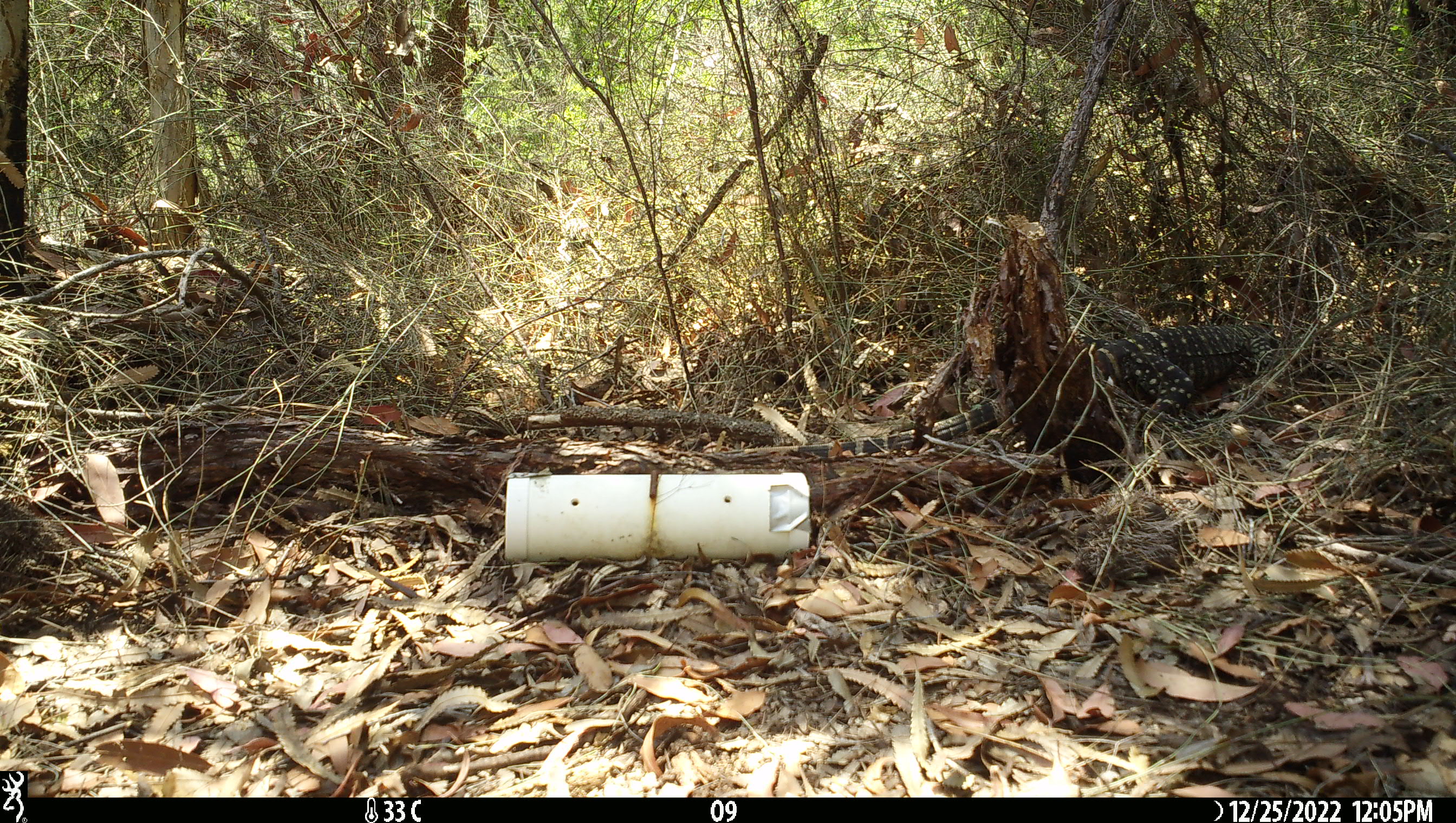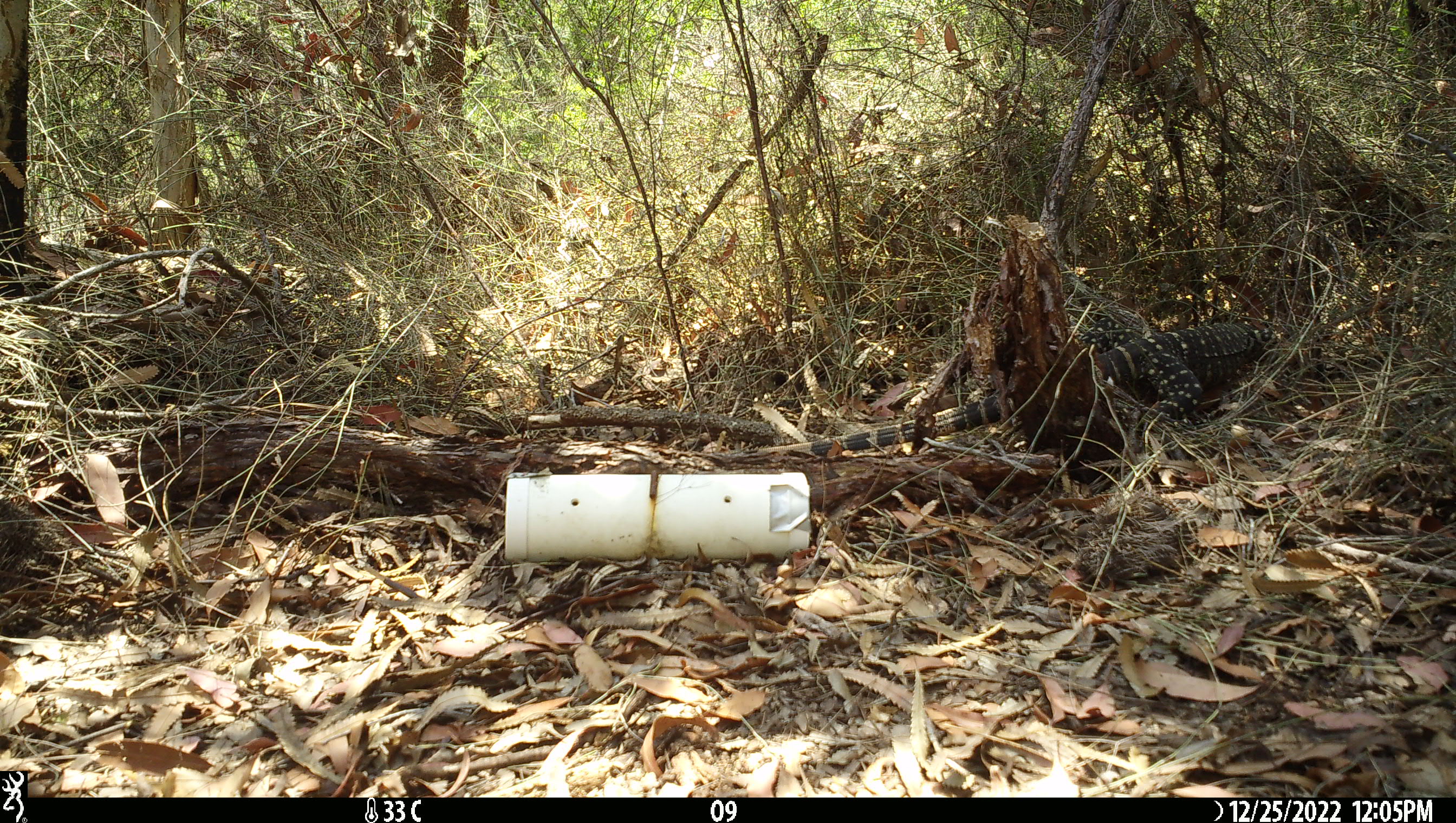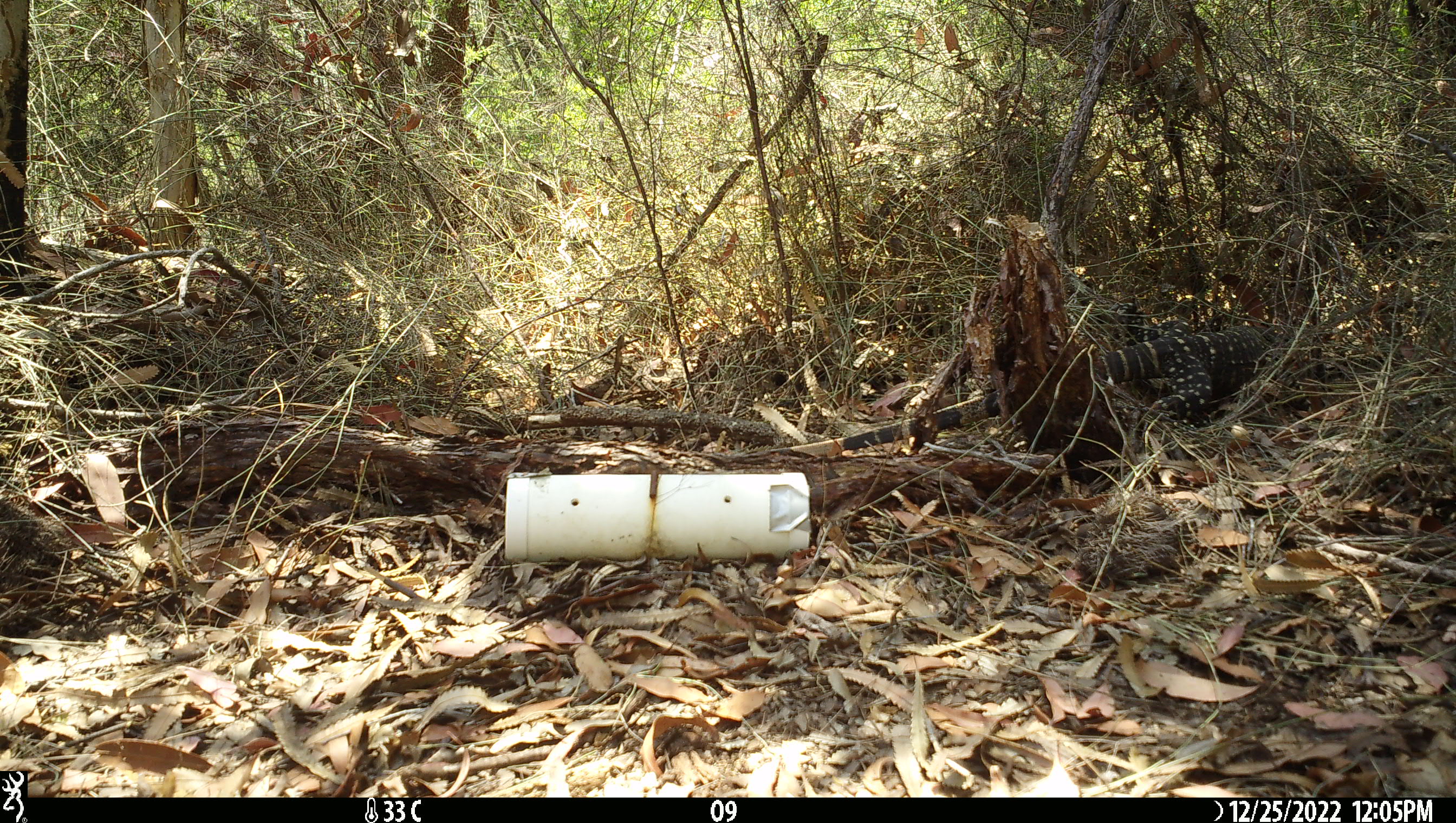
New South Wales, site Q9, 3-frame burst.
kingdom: Animalia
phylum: Chordata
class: Reptilia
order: Squamata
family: Varanidae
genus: Varanus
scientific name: Varanus varius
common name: lace monitor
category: goanna